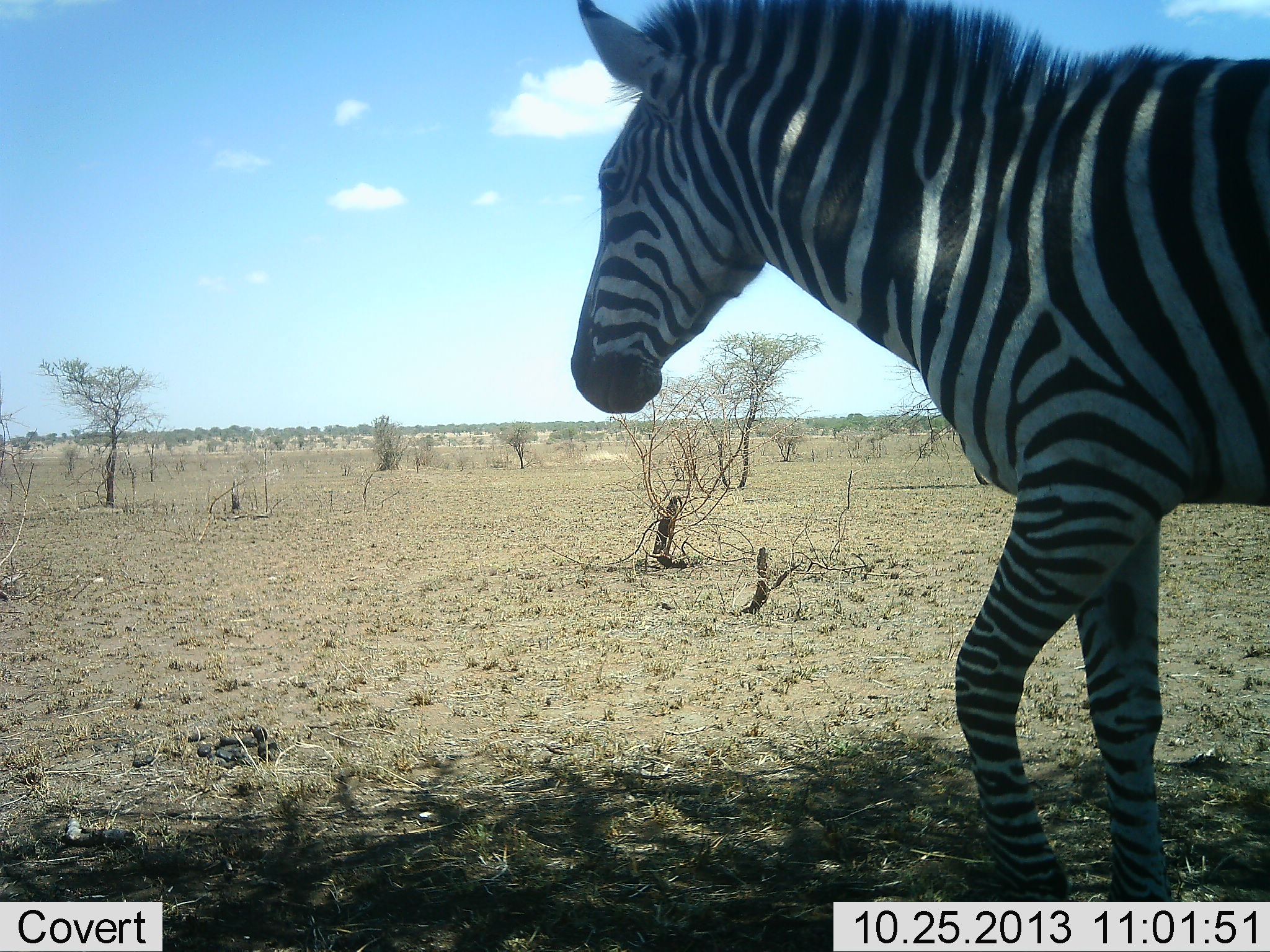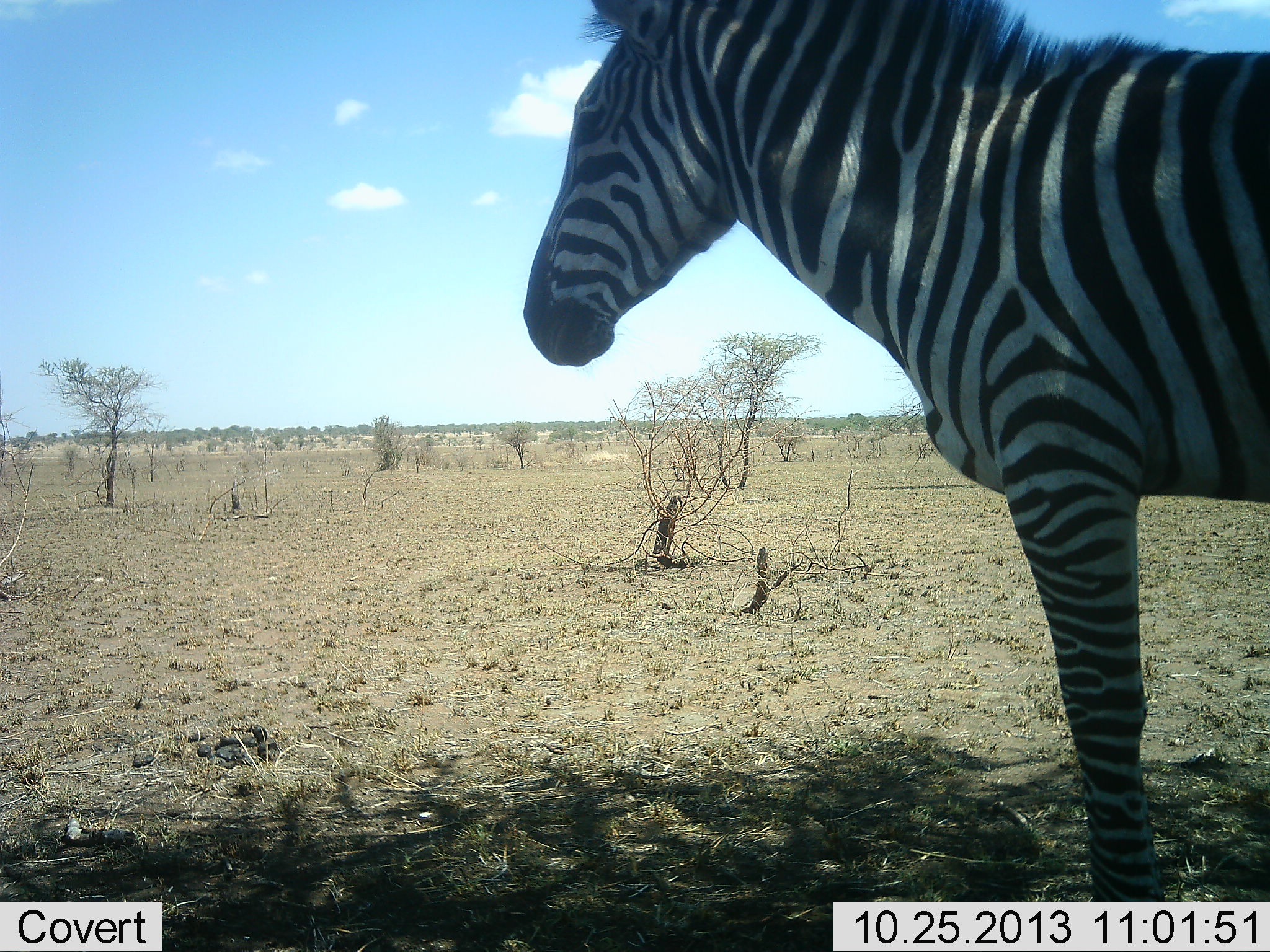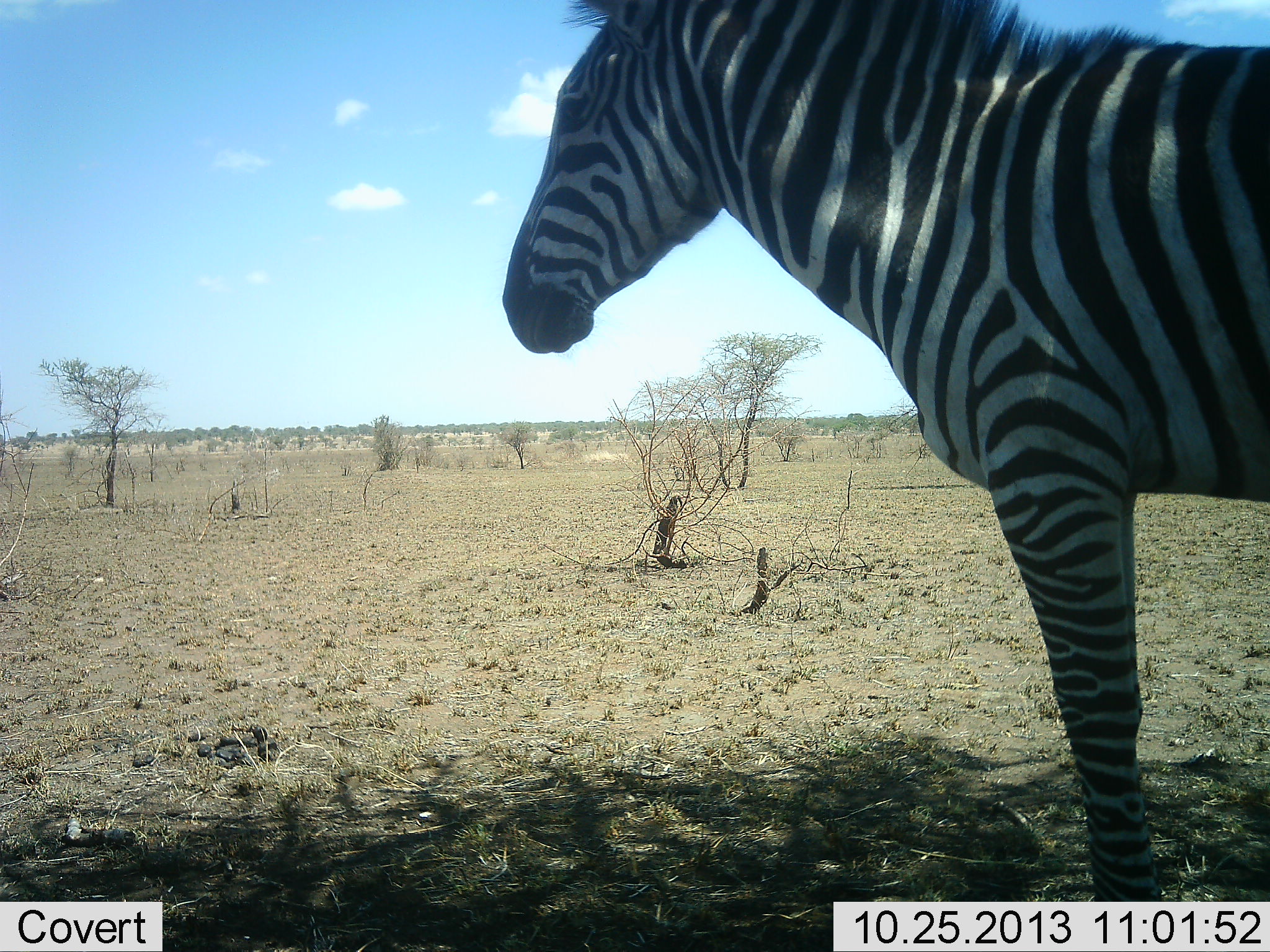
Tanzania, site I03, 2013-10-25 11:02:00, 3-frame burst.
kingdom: Animalia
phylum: Chordata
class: Mammalia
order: Perissodactyla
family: Equidae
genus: Equus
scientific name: Equus quagga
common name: plains zebra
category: zebra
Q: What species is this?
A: Zebra (plains zebra) (Equus quagga).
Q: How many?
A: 1.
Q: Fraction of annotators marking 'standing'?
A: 97%.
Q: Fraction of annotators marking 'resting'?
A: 0%.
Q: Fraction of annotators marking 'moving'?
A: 9%.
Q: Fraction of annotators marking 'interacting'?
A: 3%.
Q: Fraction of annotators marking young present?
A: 0%.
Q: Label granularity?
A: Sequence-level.